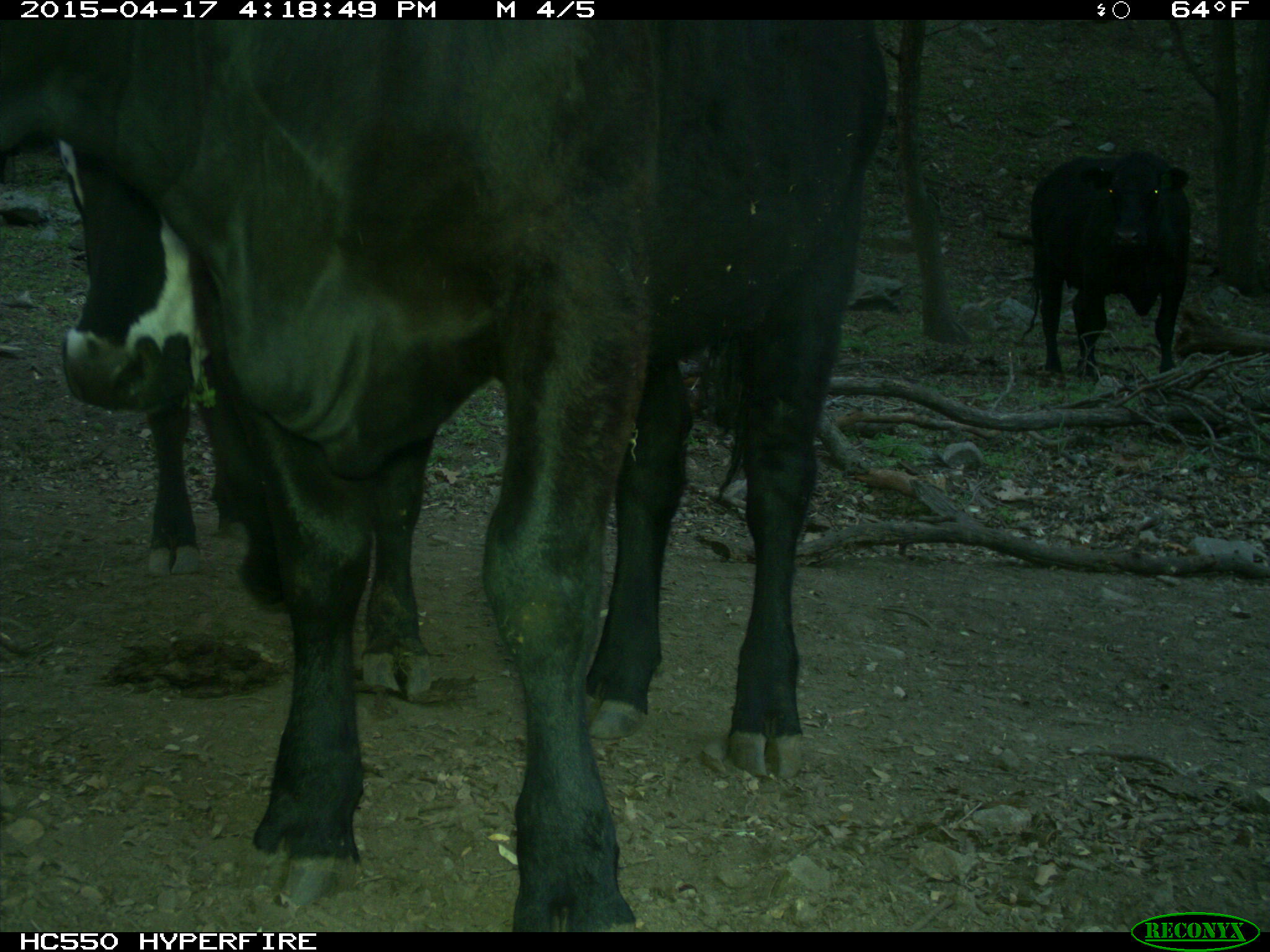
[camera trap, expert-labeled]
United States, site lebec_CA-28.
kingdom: Animalia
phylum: Chordata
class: Mammalia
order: Artiodactyla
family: Bovidae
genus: Bos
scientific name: Bos taurus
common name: domestic cow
Bos taurus (domestic cow).